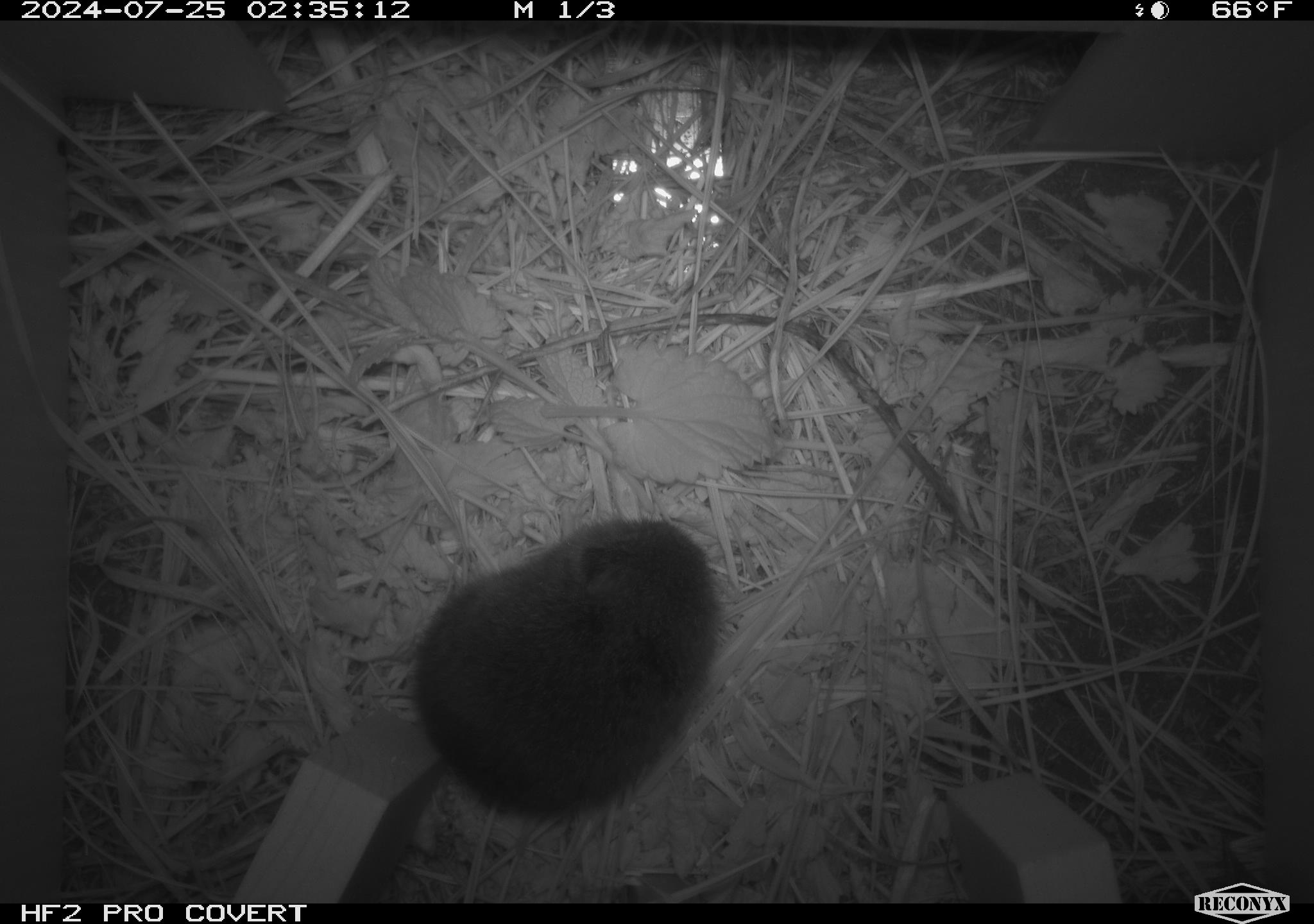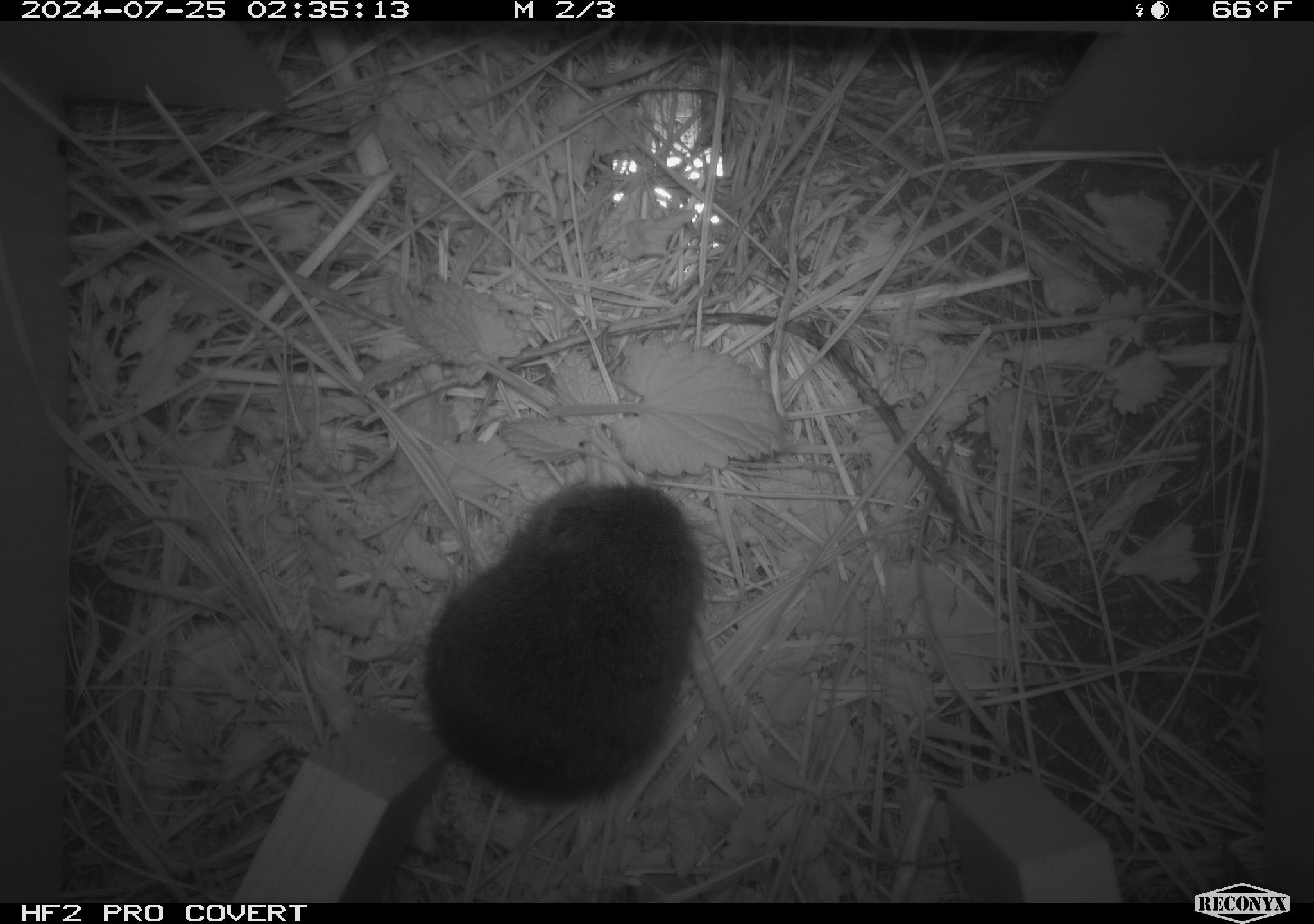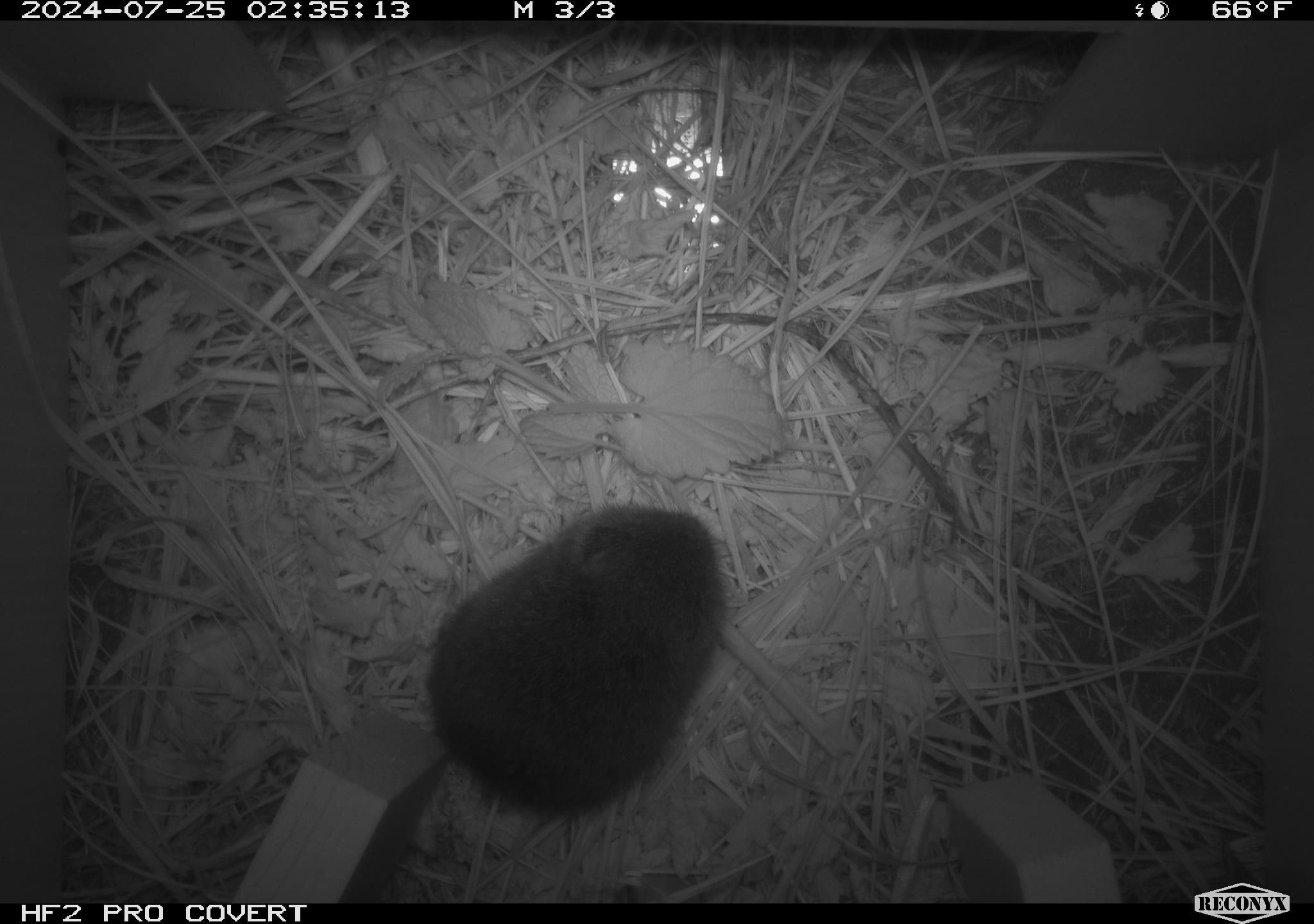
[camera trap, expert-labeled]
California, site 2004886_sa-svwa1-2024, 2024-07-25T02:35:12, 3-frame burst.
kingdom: Animalia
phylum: Chordata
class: Mammalia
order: Rodentia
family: Cricetidae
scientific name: Arvicolinae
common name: voles, lemmings, and muskrats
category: arvicolinae subfamily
Arvicolinae subfamily (voles, lemmings, and muskrats) (Arvicolinae).